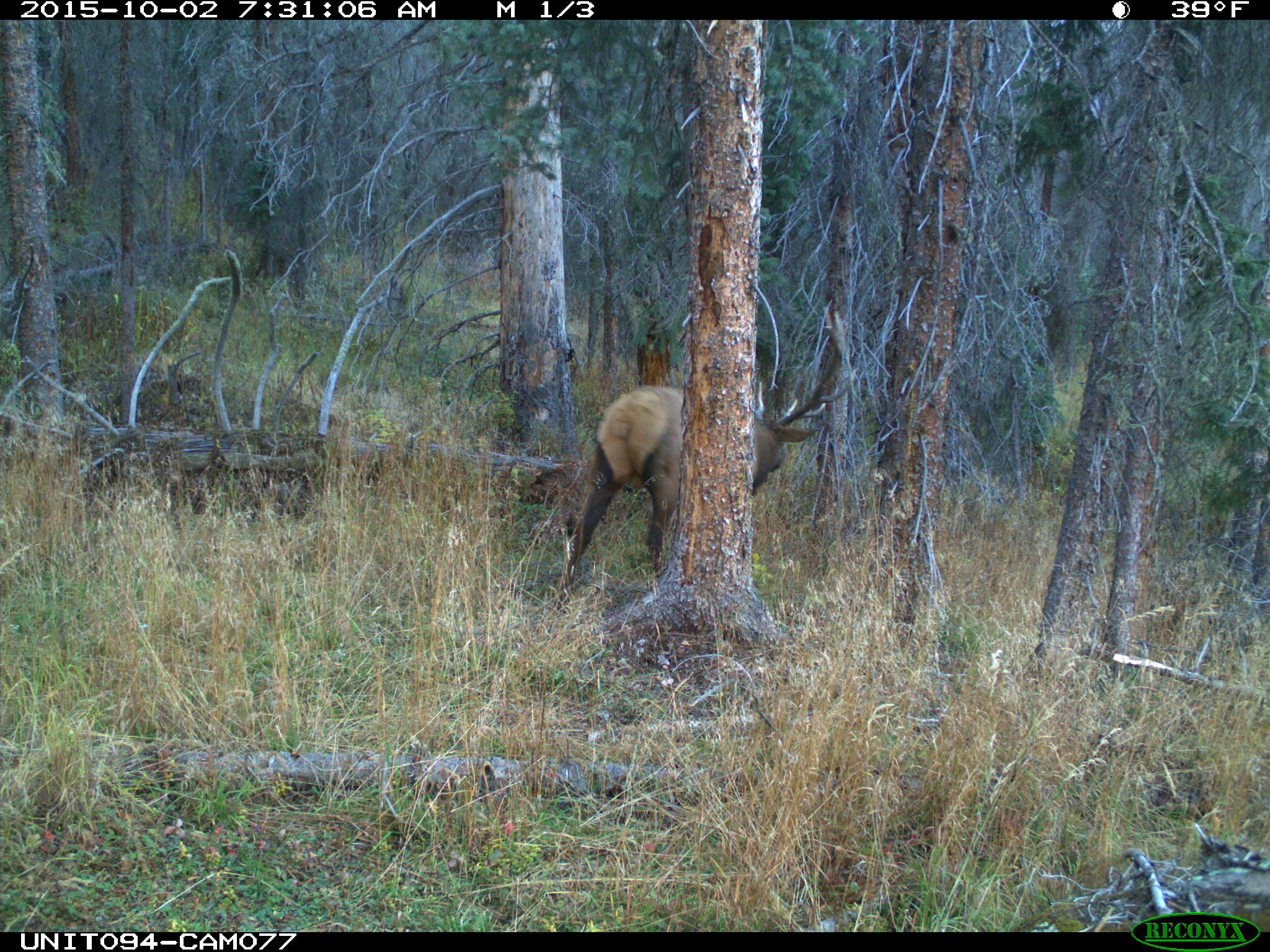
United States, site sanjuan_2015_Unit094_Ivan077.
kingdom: Animalia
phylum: Chordata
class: Mammalia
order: Artiodactyla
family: Cervidae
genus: Cervus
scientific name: Cervus elaphus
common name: red deer